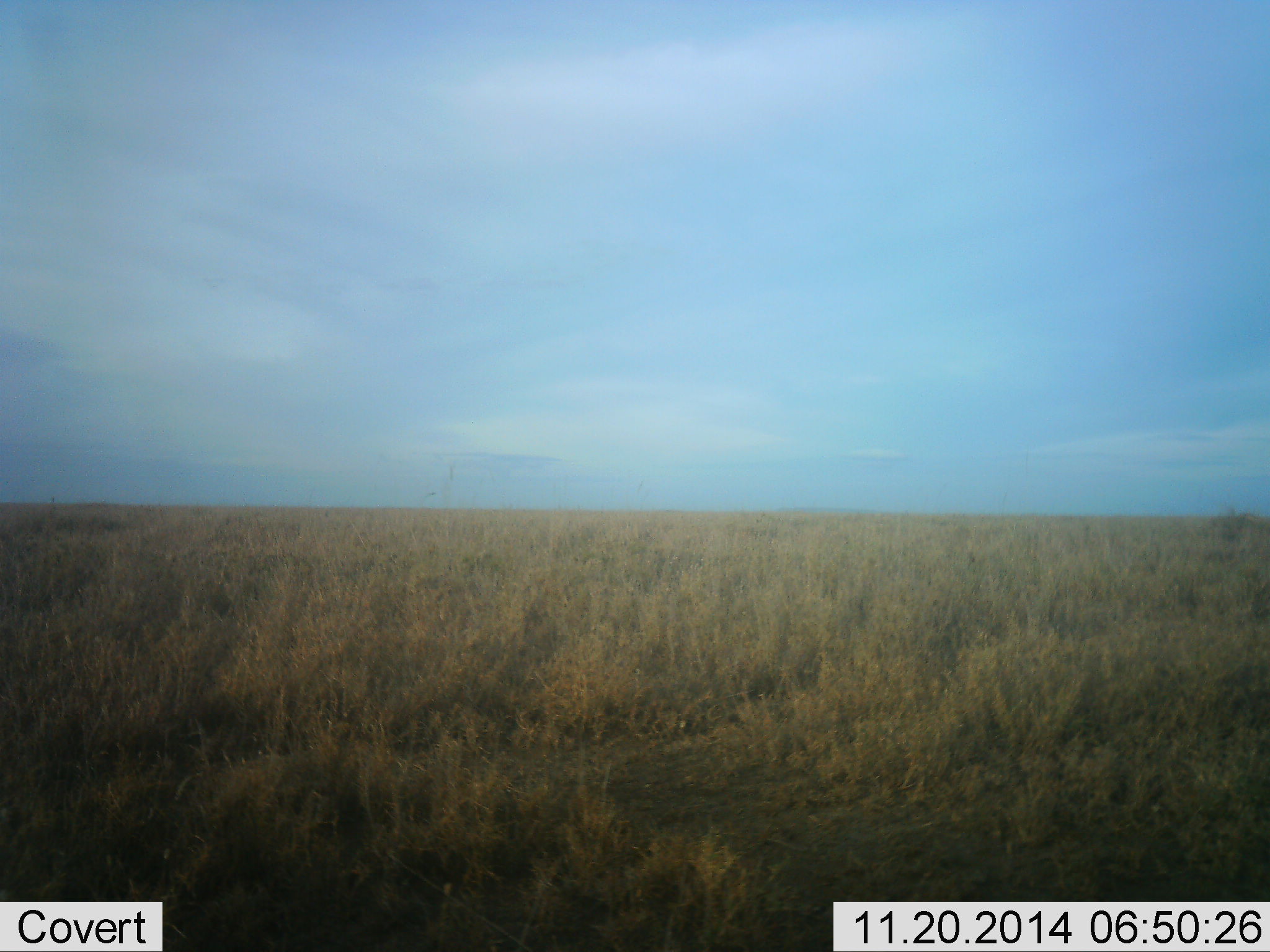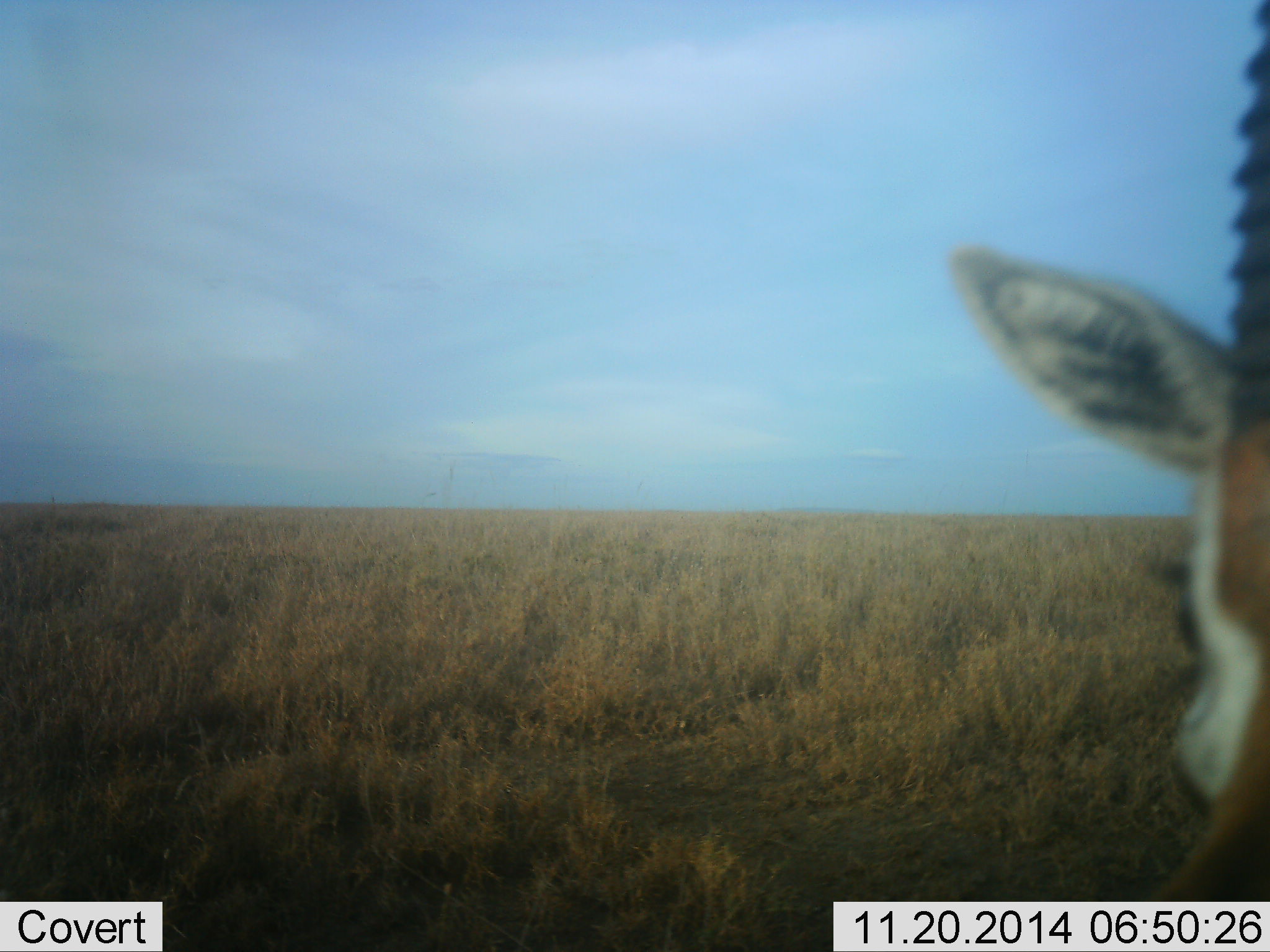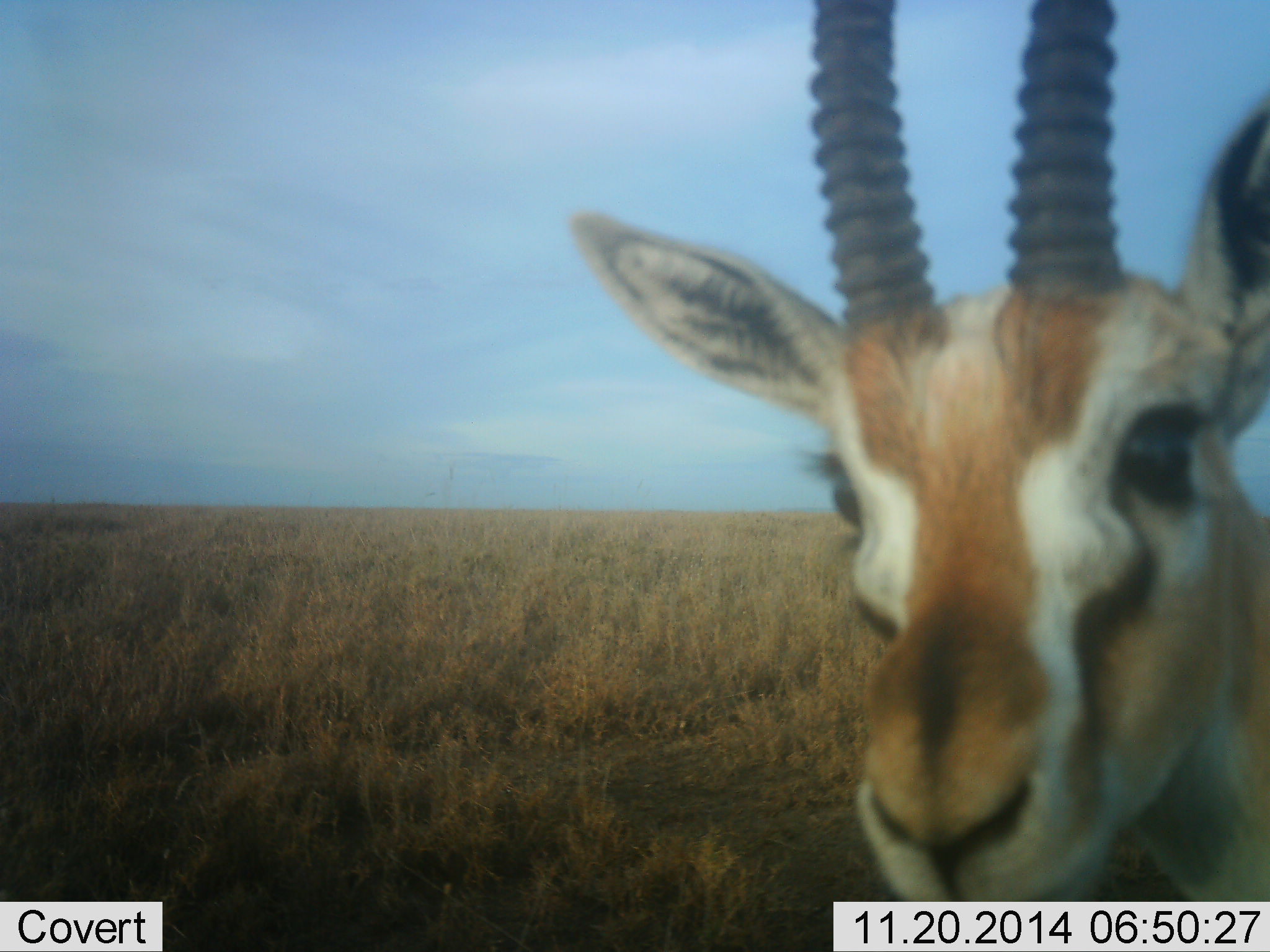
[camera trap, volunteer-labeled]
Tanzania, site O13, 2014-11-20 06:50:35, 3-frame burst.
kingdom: Animalia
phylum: Chordata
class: Mammalia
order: Artiodactyla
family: Bovidae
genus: Eudorcas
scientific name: Eudorcas thomsonii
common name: thomson's gazelle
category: gazellethomsons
Gazellethomsons (thomson's gazelle) (Eudorcas thomsonii), count 1. Behavior (volunteer vote fractions): standing 50%, resting 0%, moving 40%, interacting 20%. Young present (vote fraction): 0%. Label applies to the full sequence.